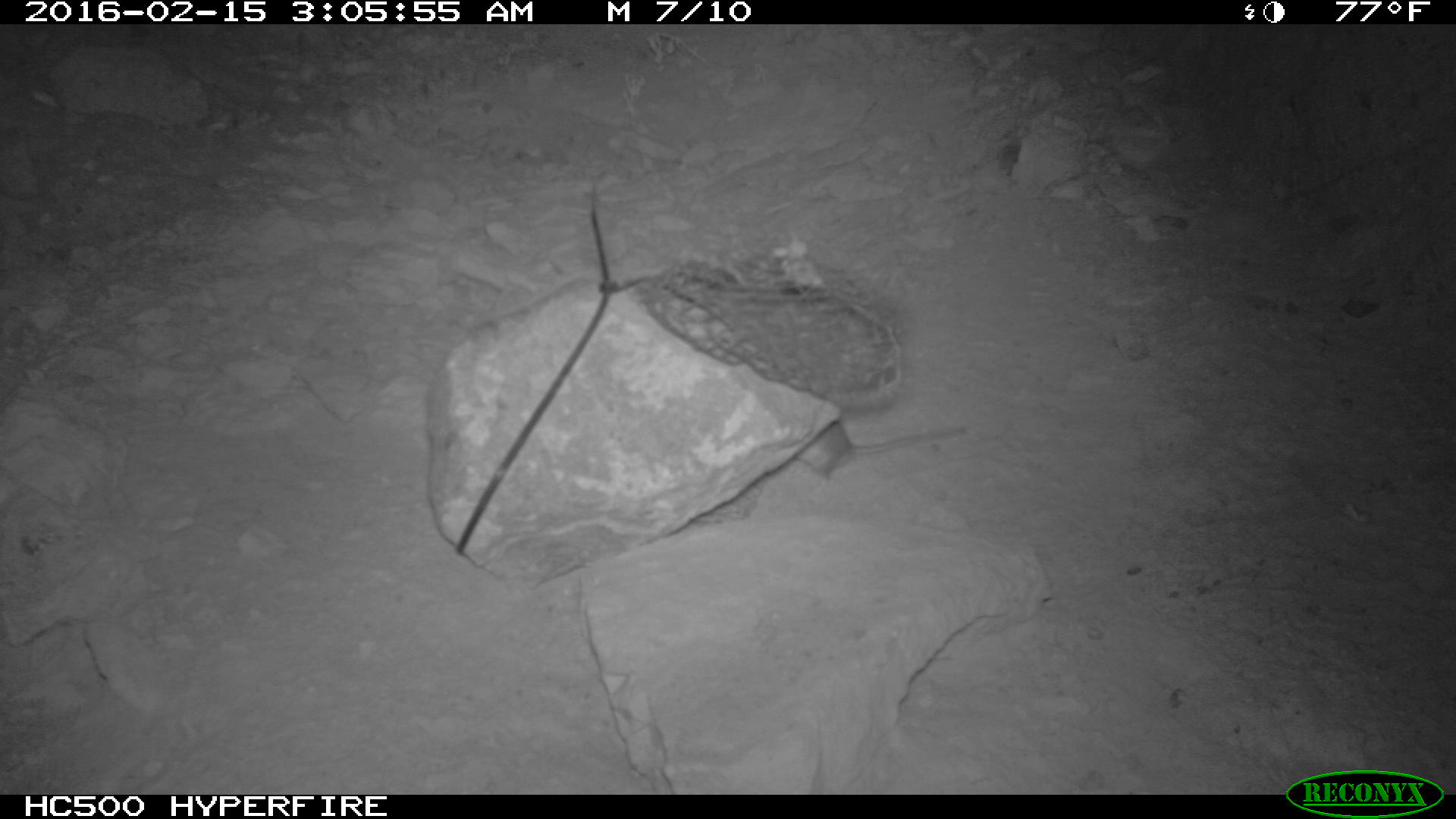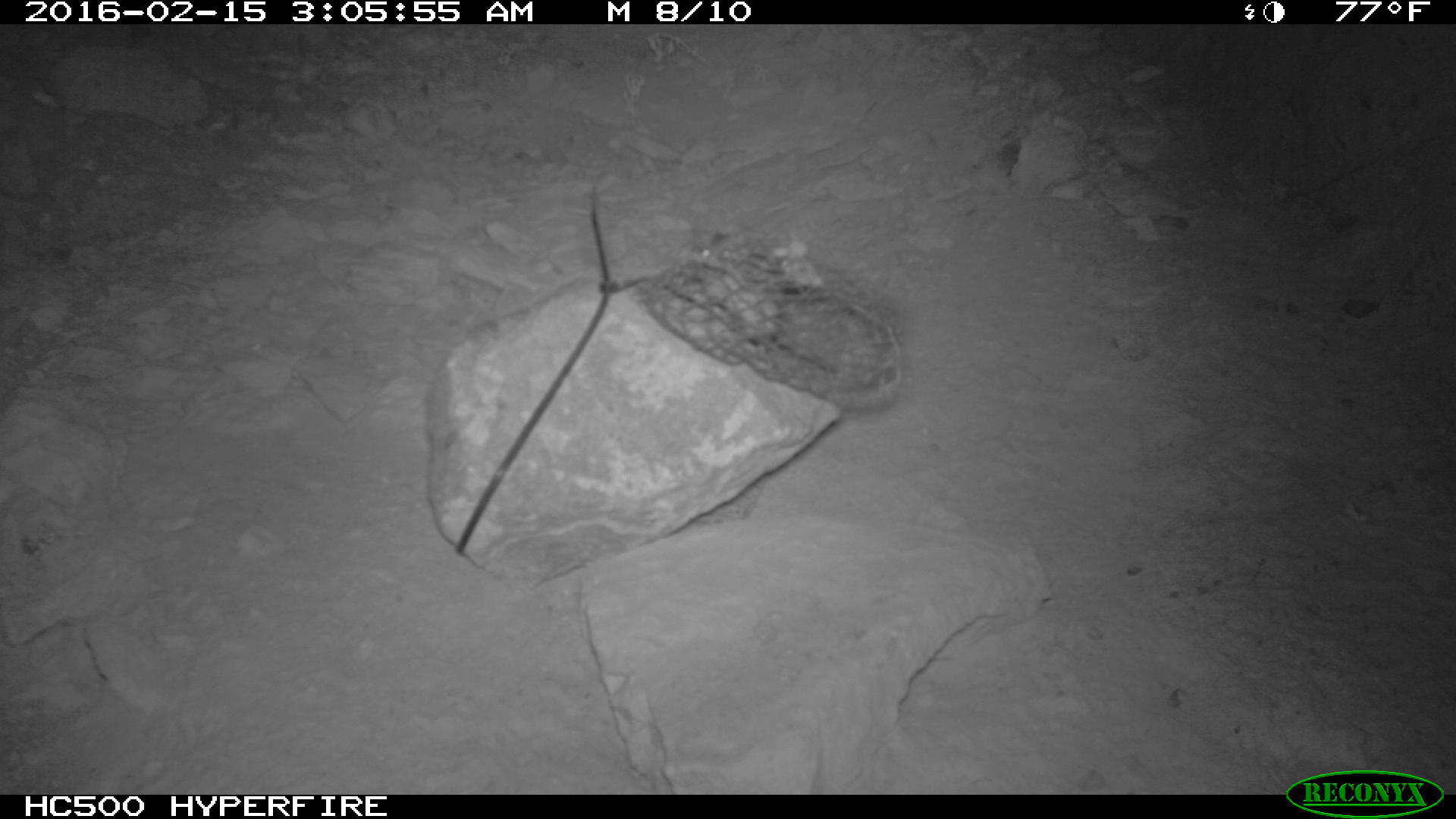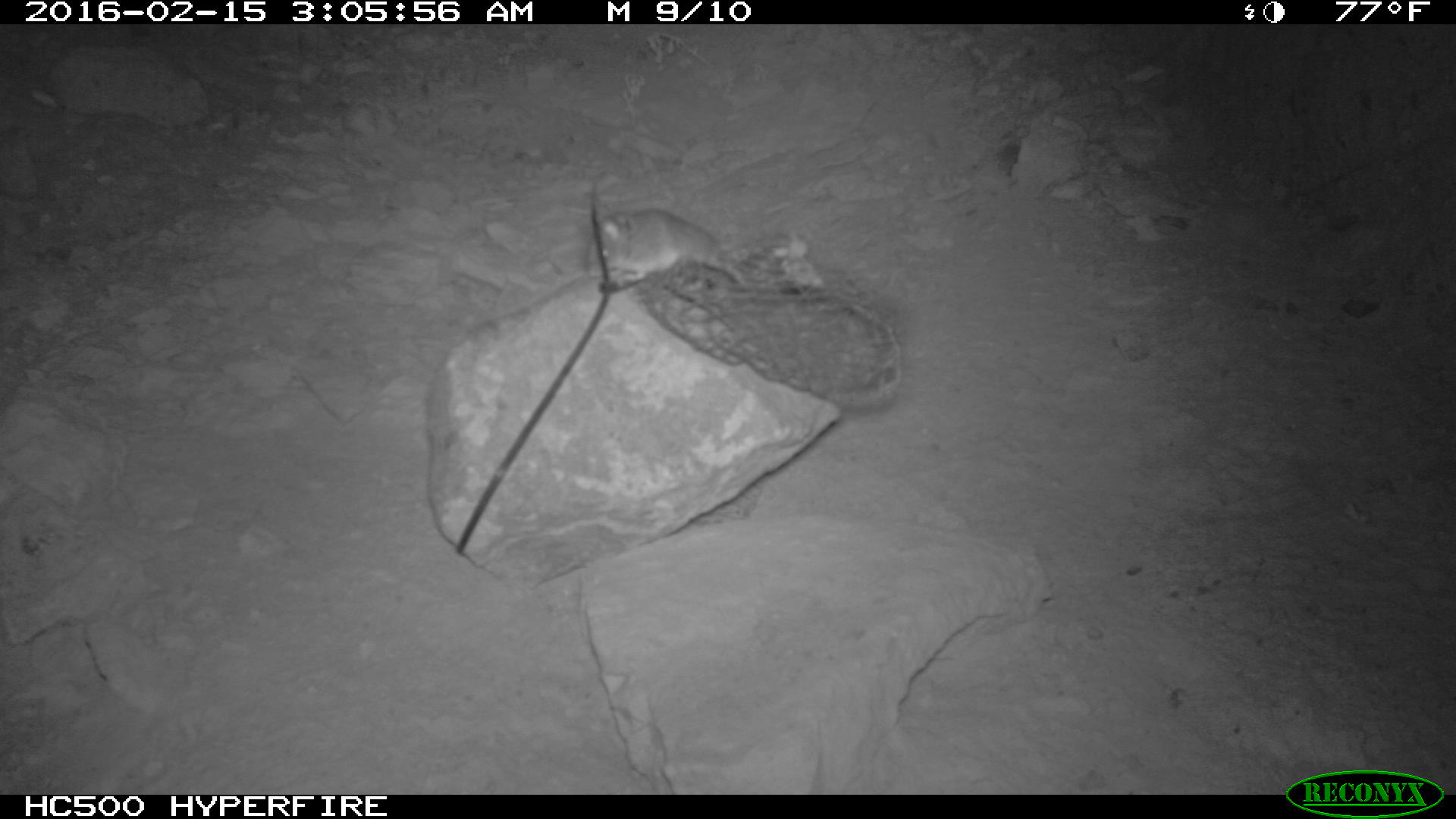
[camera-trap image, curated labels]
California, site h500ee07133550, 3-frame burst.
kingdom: Animalia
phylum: Chordata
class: Mammalia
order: Rodentia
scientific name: Rodentia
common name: rodent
Rodent (Rodentia).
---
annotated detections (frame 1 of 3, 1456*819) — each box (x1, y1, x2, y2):
rodent: (795, 421, 973, 508)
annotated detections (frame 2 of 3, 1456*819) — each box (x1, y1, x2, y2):
rodent: (695, 246, 838, 373)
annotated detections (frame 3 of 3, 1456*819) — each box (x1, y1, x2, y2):
rodent: (587, 208, 743, 289)